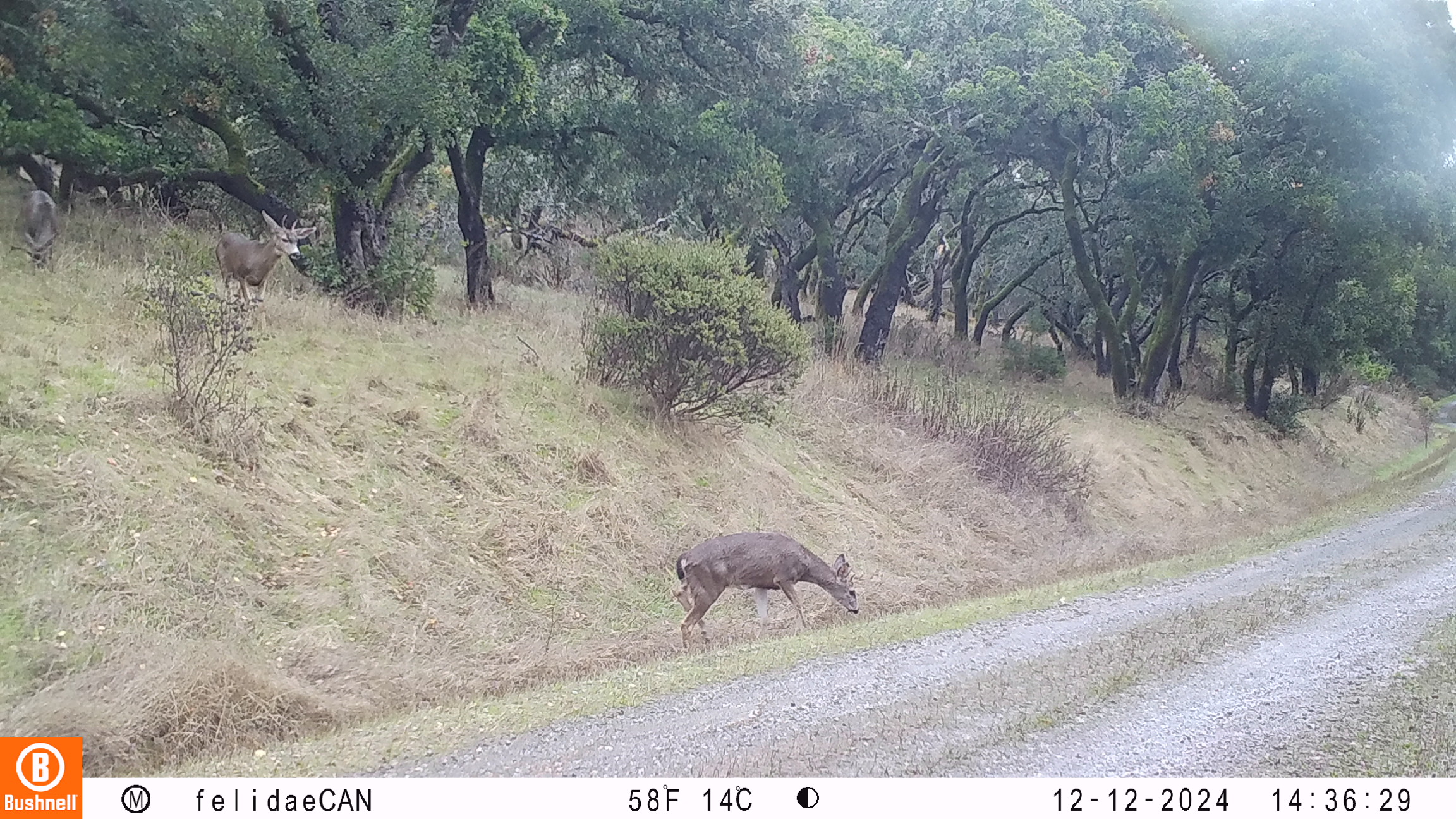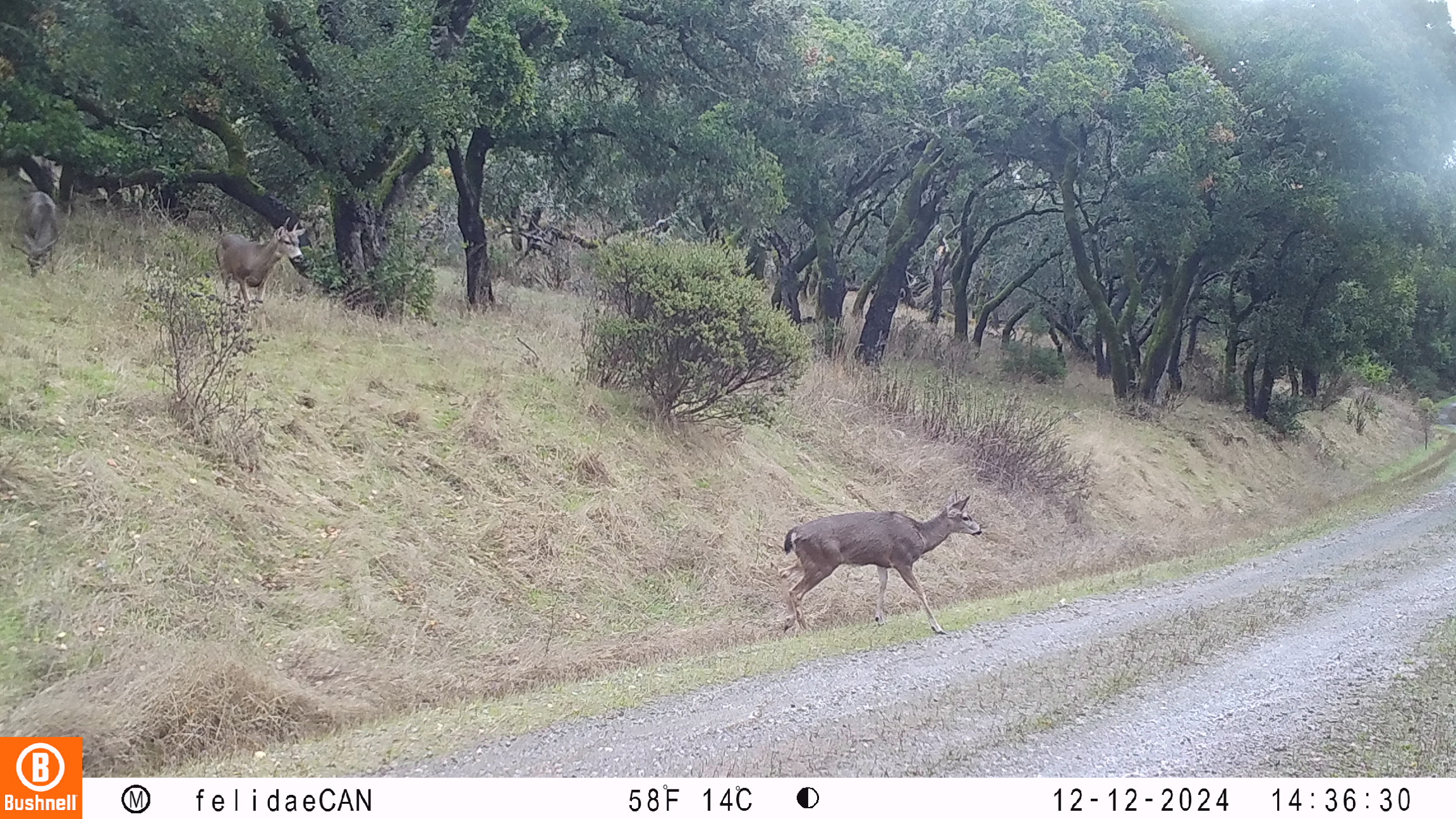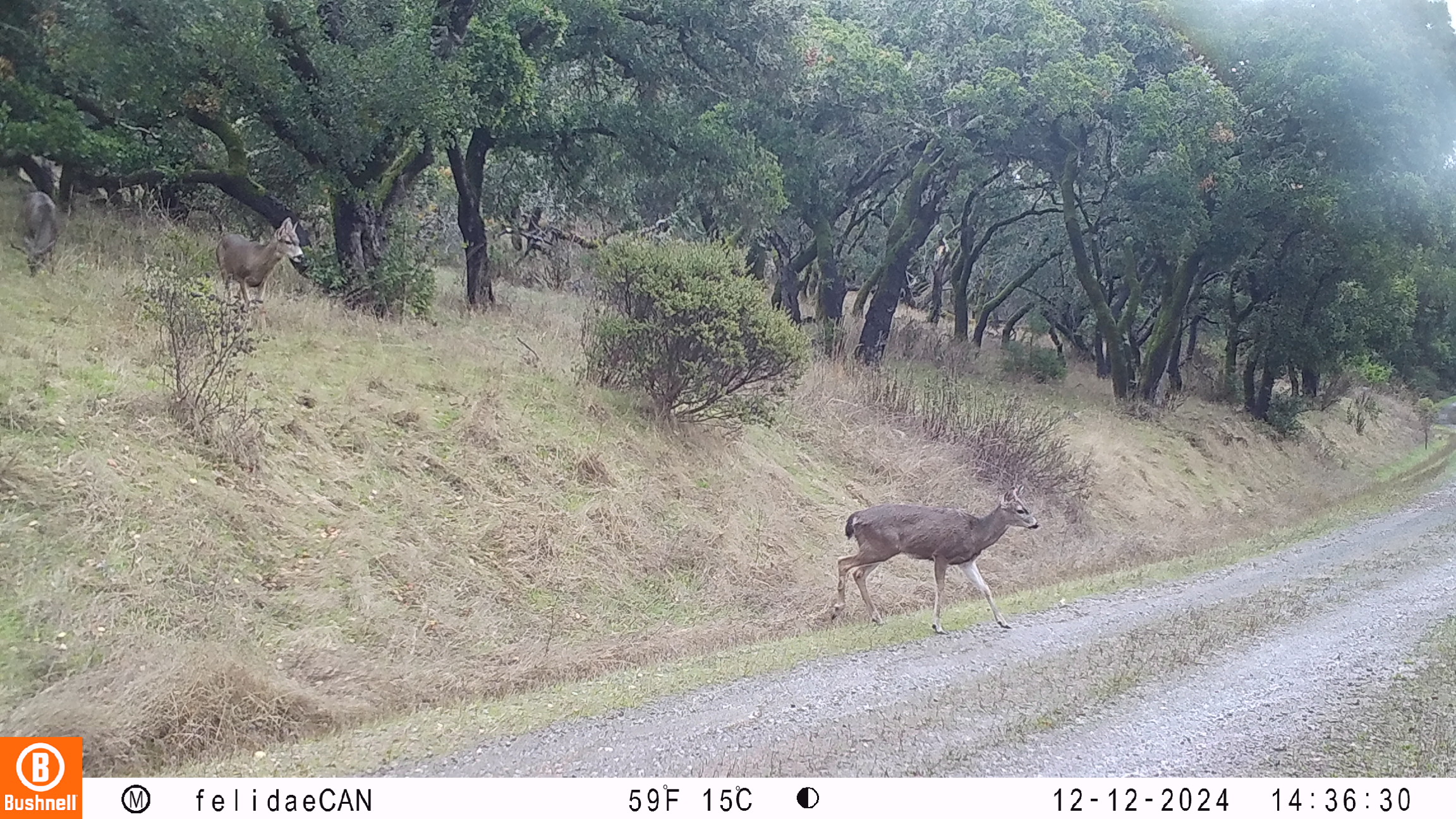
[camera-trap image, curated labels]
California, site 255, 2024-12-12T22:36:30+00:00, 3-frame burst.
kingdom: Animalia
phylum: Chordata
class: Mammalia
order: Artiodactyla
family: Cervidae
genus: Odocoileus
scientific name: Odocoileus hemionus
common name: mule deer